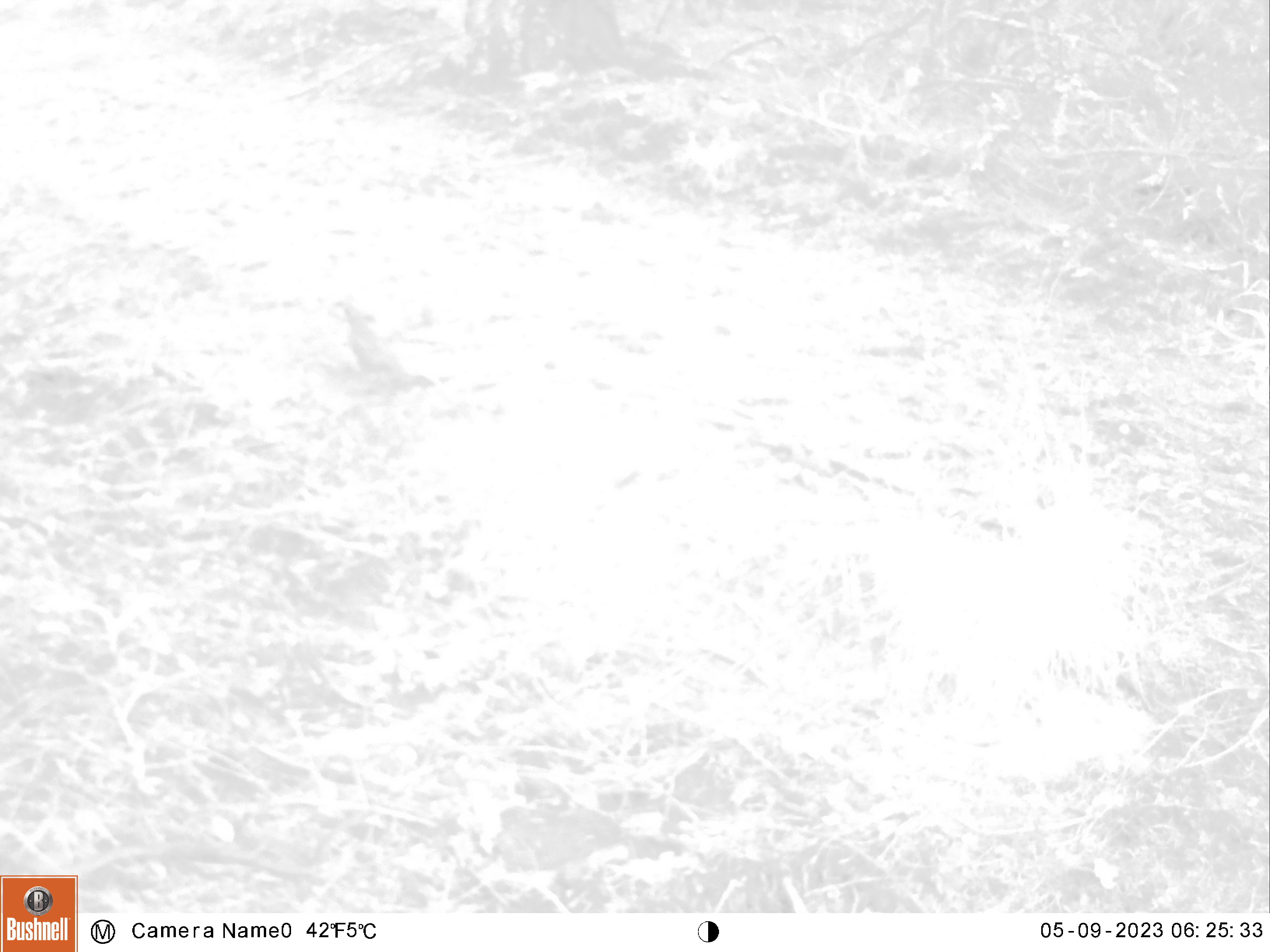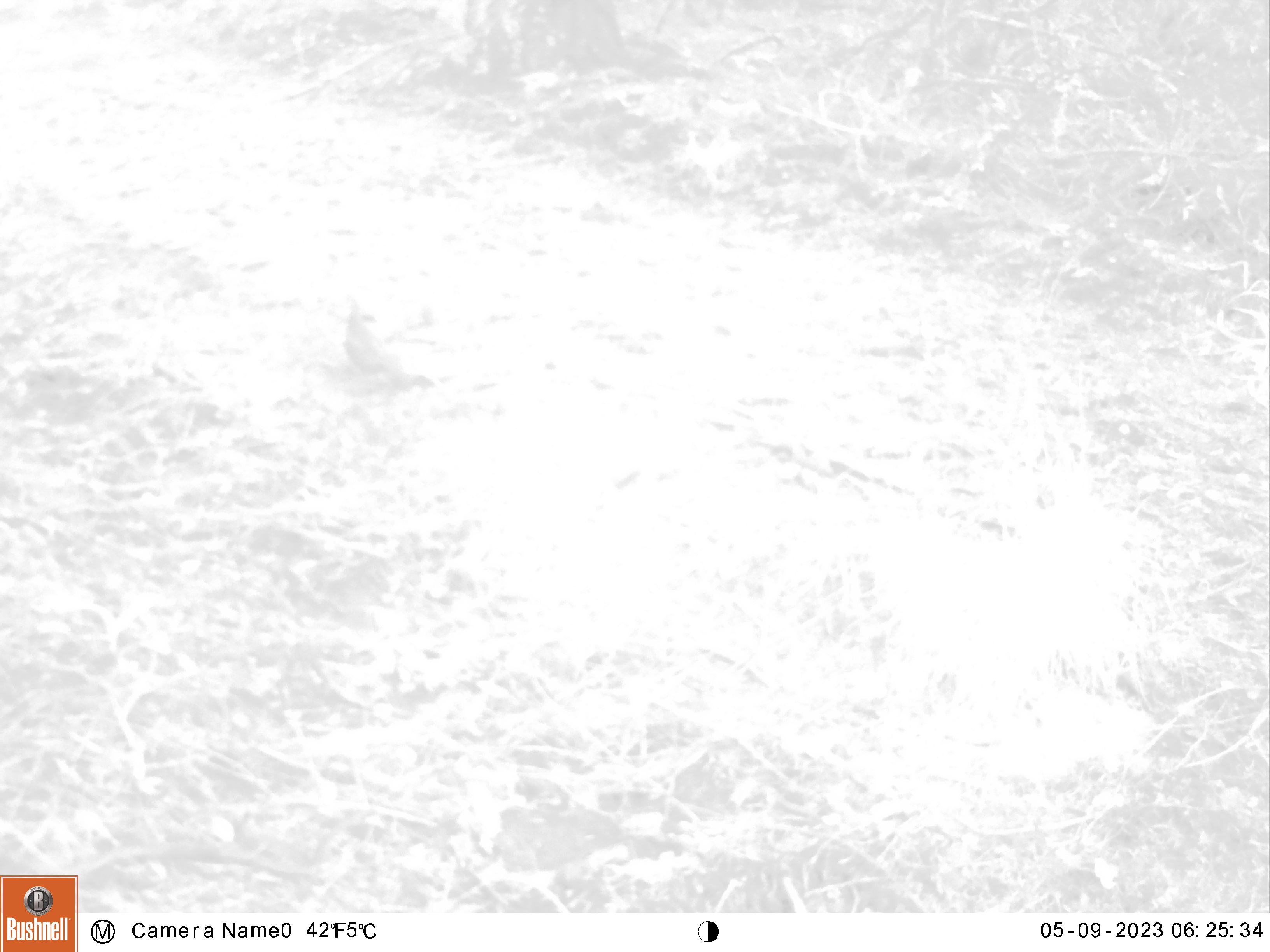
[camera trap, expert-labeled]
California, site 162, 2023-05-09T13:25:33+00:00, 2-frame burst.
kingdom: Animalia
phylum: Chordata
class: Aves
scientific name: Aves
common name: bird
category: unknown bird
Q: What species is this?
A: Unknown bird (bird) (Aves).